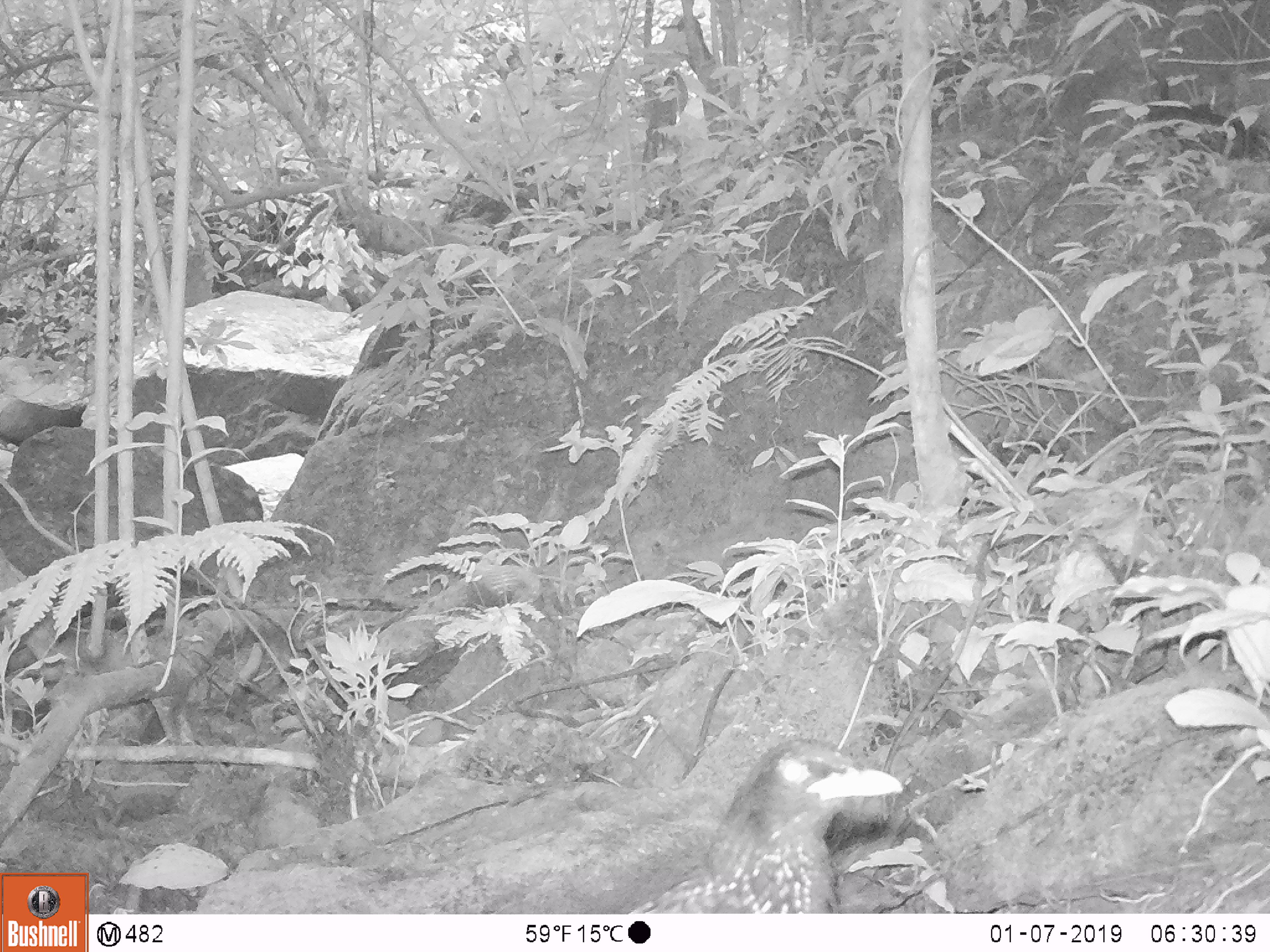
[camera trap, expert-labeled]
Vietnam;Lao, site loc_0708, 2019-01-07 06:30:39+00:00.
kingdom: Animalia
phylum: Chordata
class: Aves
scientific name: Aves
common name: bird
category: unidentified bird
Unidentified bird (bird) (Aves). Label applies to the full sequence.